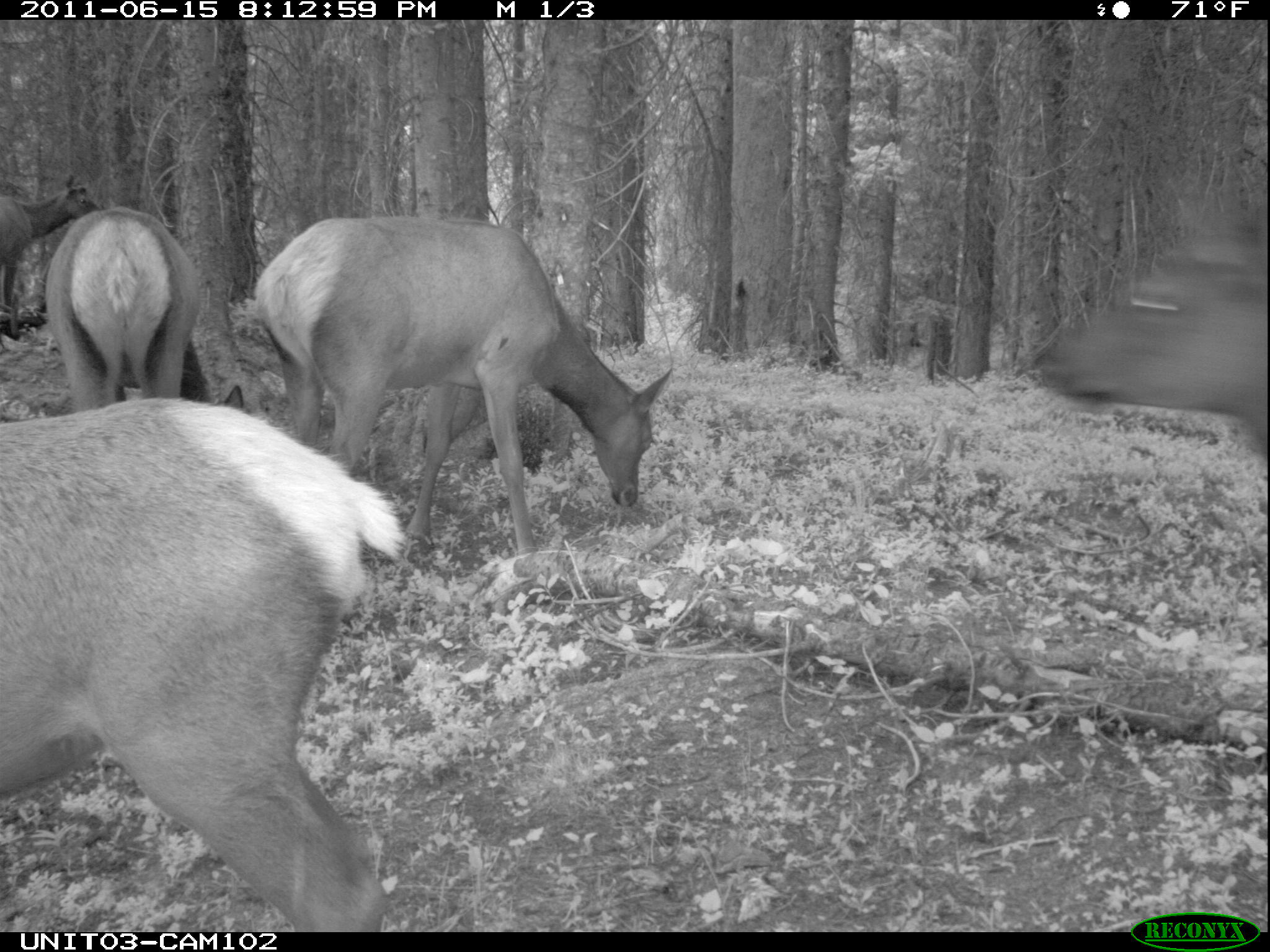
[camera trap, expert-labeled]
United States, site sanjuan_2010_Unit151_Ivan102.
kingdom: Animalia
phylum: Chordata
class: Mammalia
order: Artiodactyla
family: Cervidae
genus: Cervus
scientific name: Cervus elaphus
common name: red deer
Cervus elaphus (red deer).